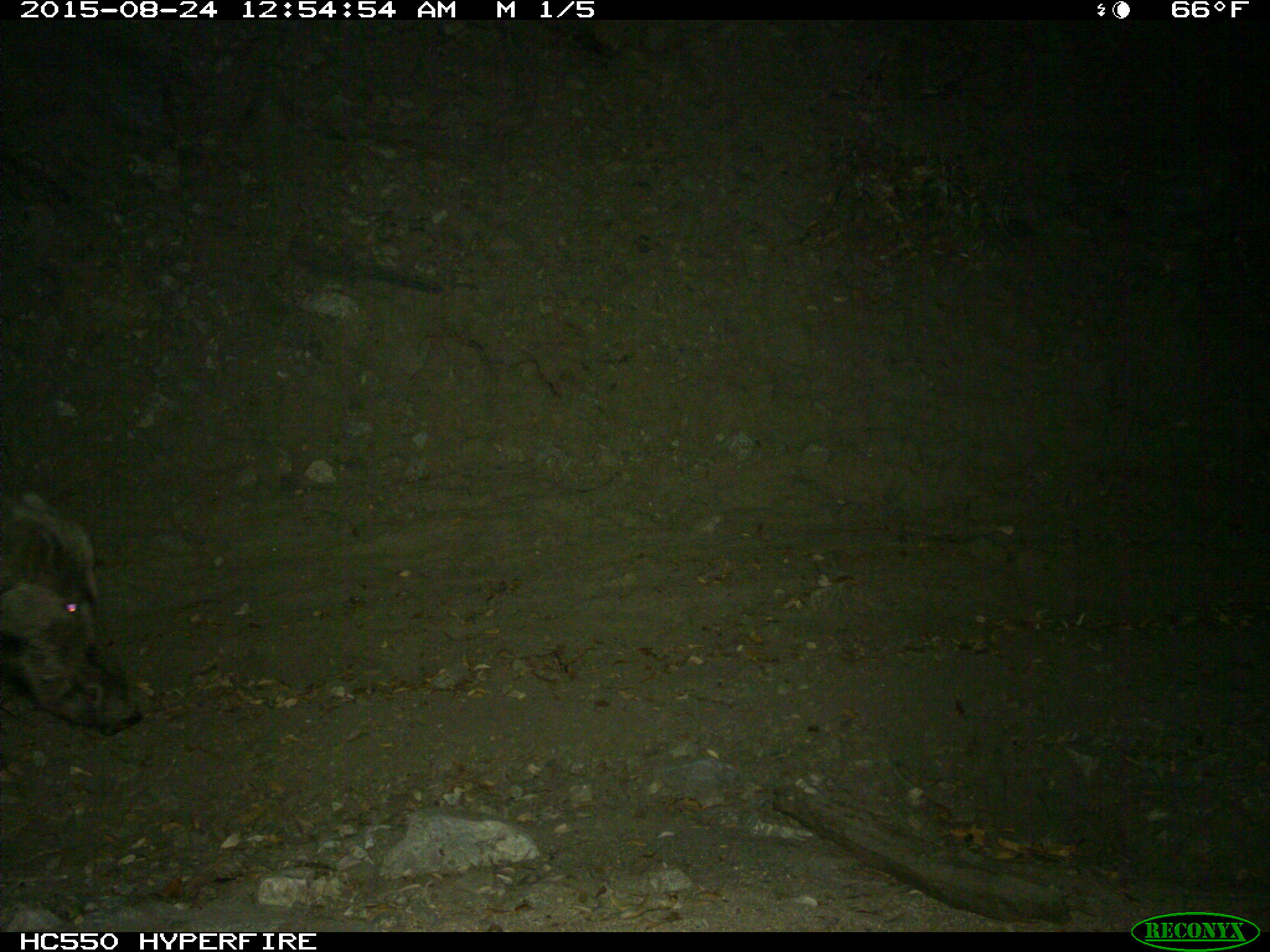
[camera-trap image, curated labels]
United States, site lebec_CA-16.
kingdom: Animalia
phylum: Chordata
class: Mammalia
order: Artiodactyla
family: Suidae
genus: Sus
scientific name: Sus scrofa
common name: wild boar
Sus scrofa (wild boar).